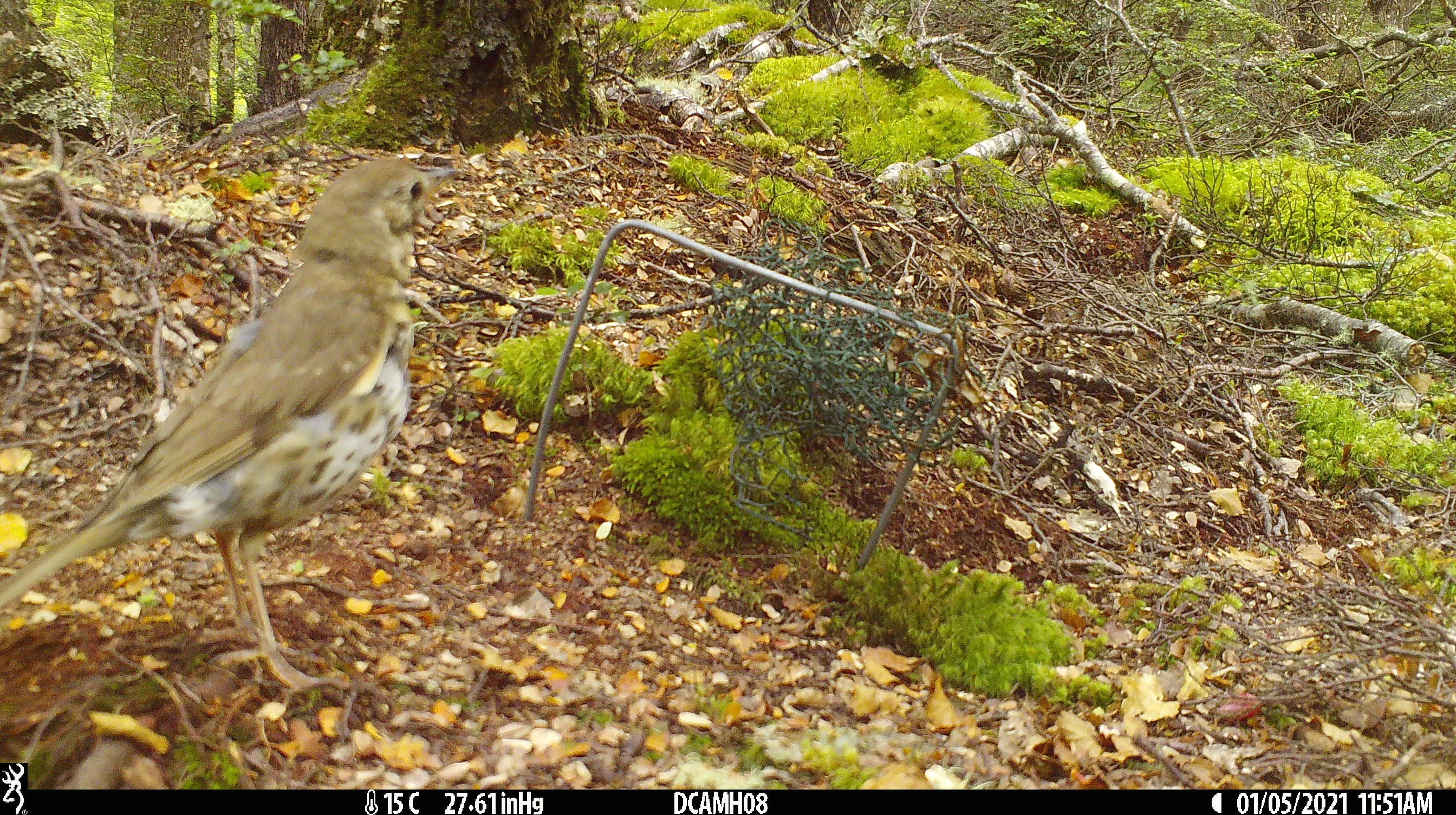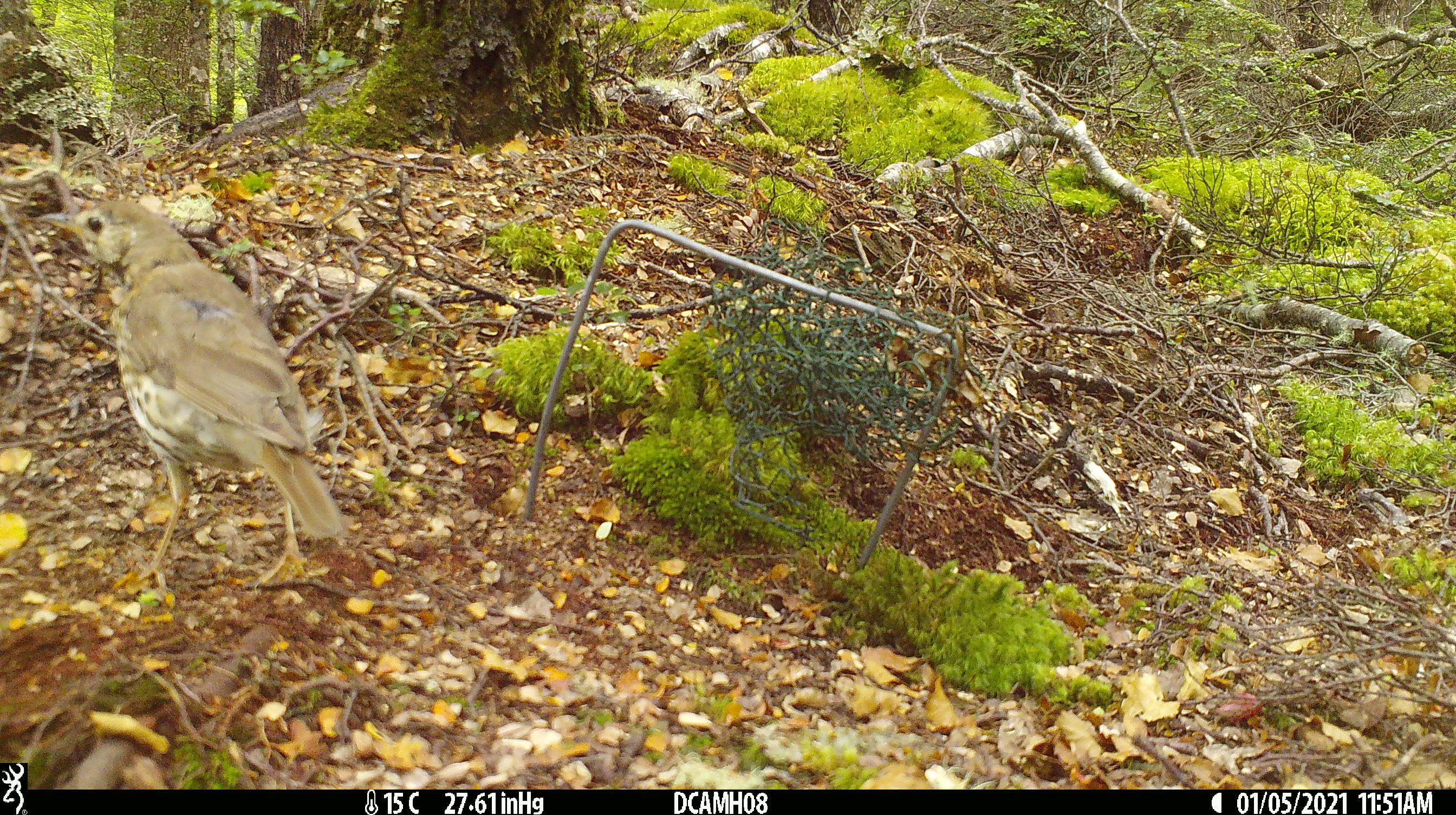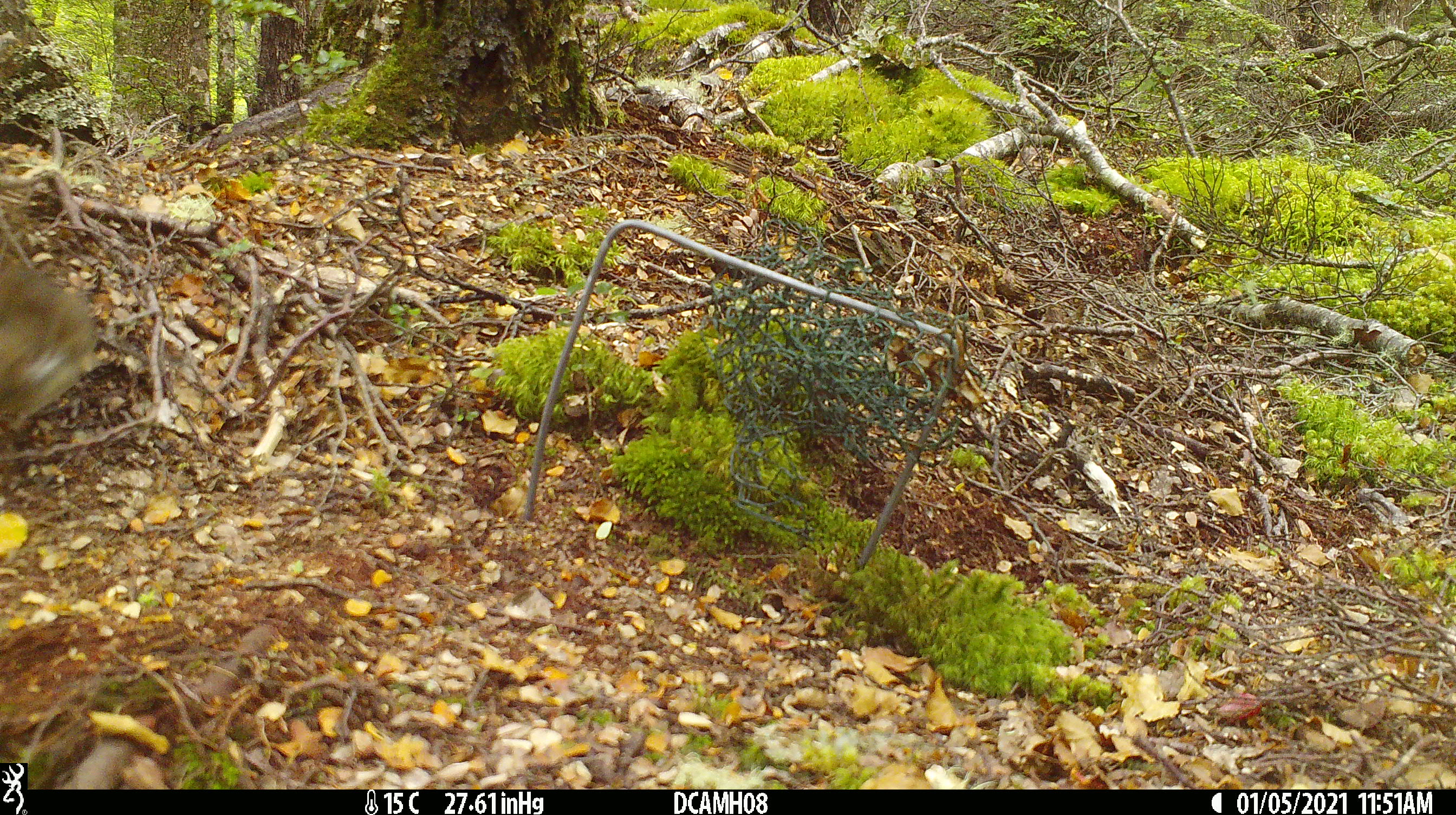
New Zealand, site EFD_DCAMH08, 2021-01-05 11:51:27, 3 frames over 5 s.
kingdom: Animalia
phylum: Chordata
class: Aves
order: Passeriformes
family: Turdidae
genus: Turdus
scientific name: Turdus philomelos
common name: song thrush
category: thrush